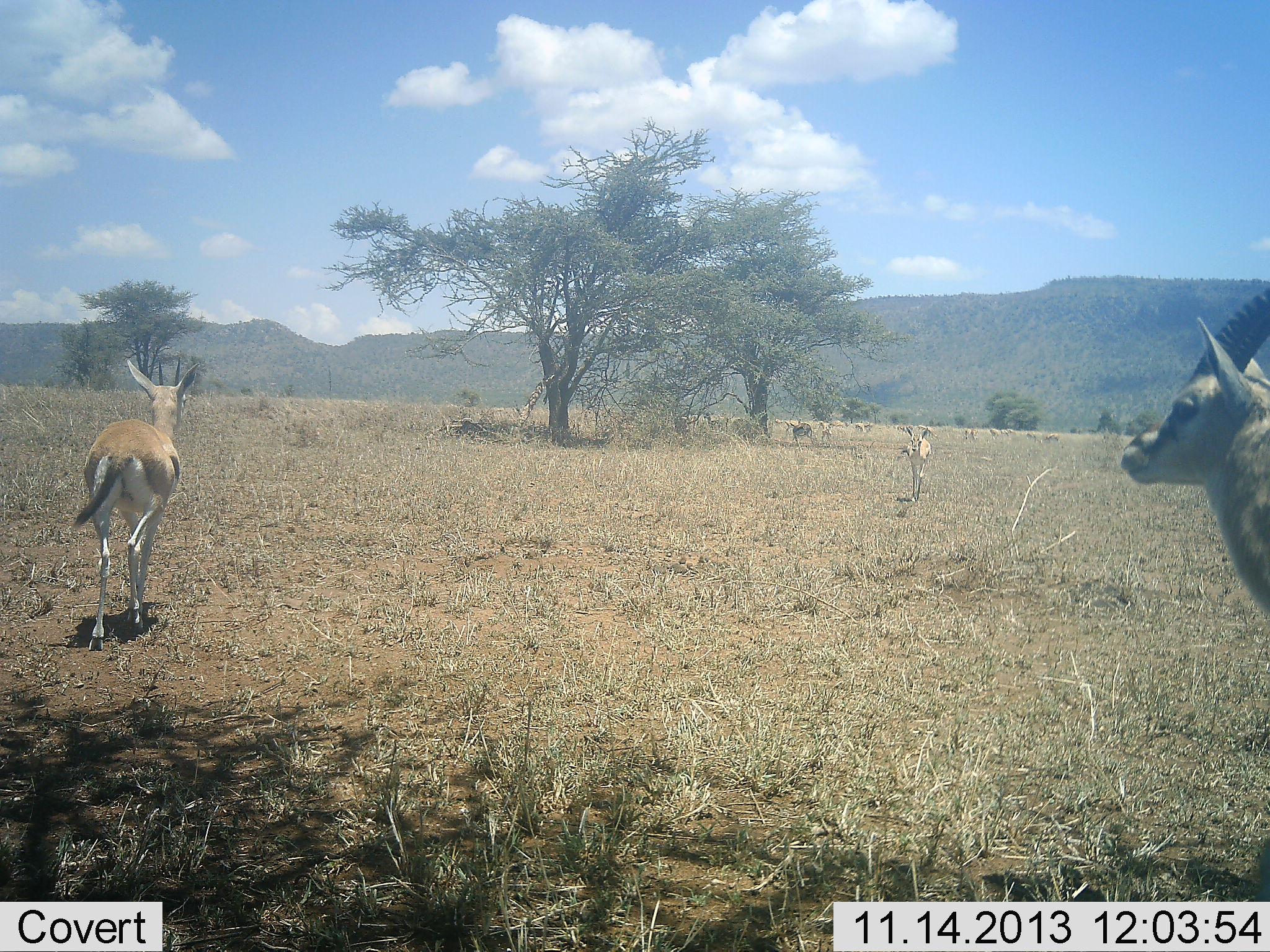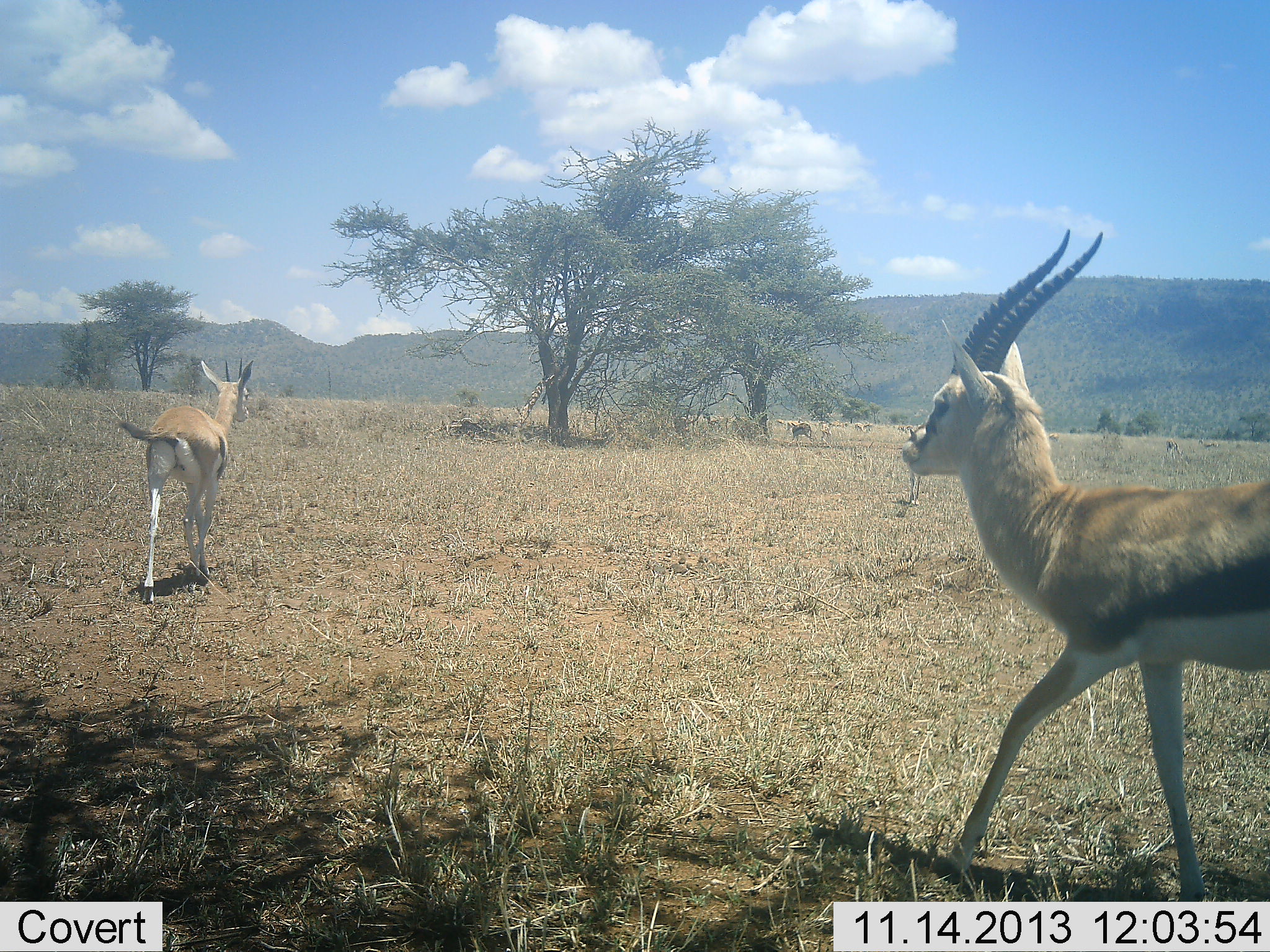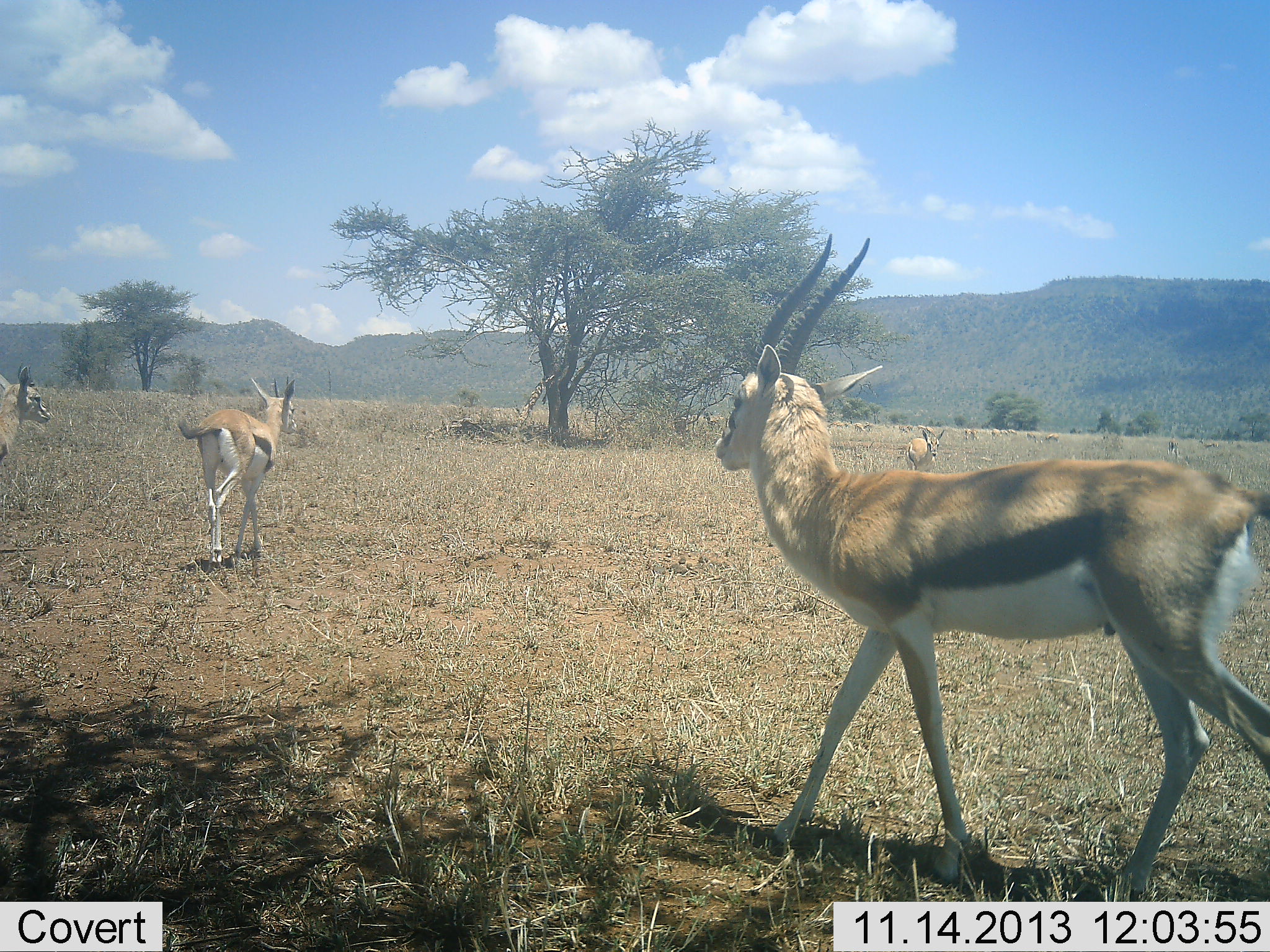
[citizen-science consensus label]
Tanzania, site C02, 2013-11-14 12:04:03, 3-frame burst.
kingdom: Animalia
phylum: Chordata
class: Mammalia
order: Artiodactyla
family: Bovidae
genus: Eudorcas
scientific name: Eudorcas thomsonii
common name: thomson's gazelle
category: gazellethomsons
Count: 3.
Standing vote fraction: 21%.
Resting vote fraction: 0%.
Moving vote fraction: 98%.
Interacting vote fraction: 2%.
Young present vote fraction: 1%.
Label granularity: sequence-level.